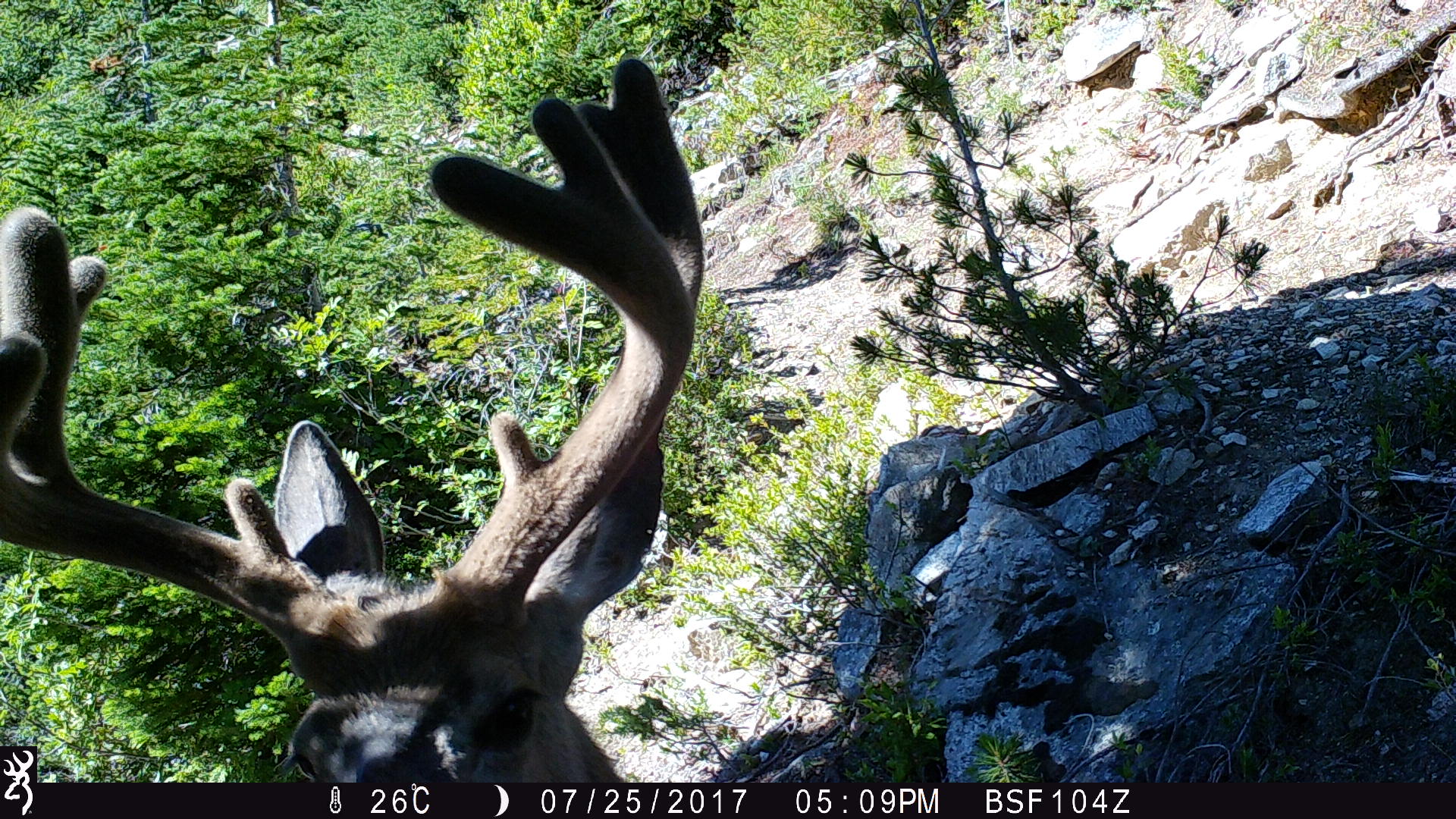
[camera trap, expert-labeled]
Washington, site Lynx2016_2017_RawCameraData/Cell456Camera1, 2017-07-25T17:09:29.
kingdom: Animalia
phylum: Chordata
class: Mammalia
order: Artiodactyla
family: Cervidae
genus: Odocoileus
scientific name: Odocoileus hemionus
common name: mule deer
Odocoileus hemionus (mule deer). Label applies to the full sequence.